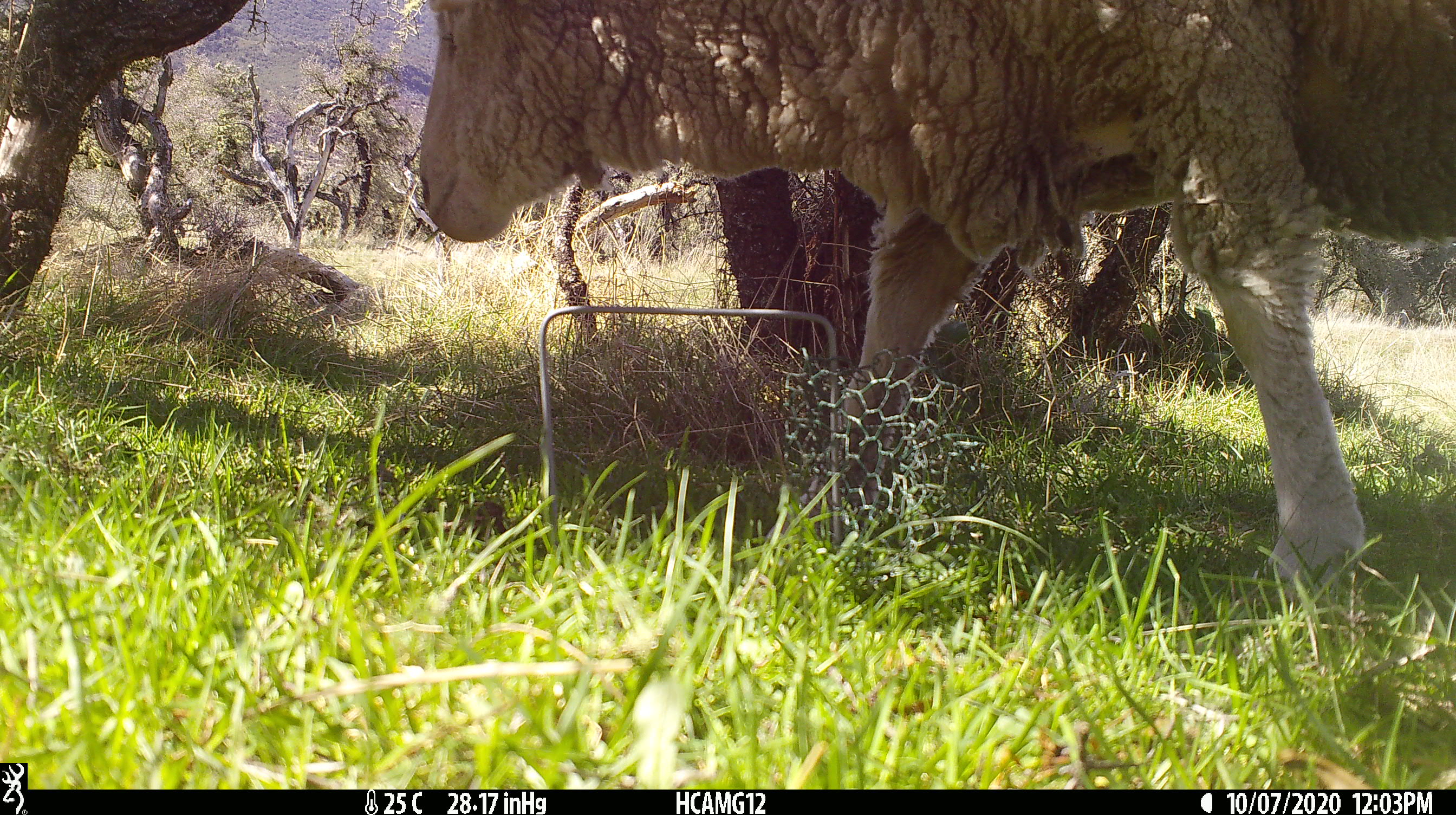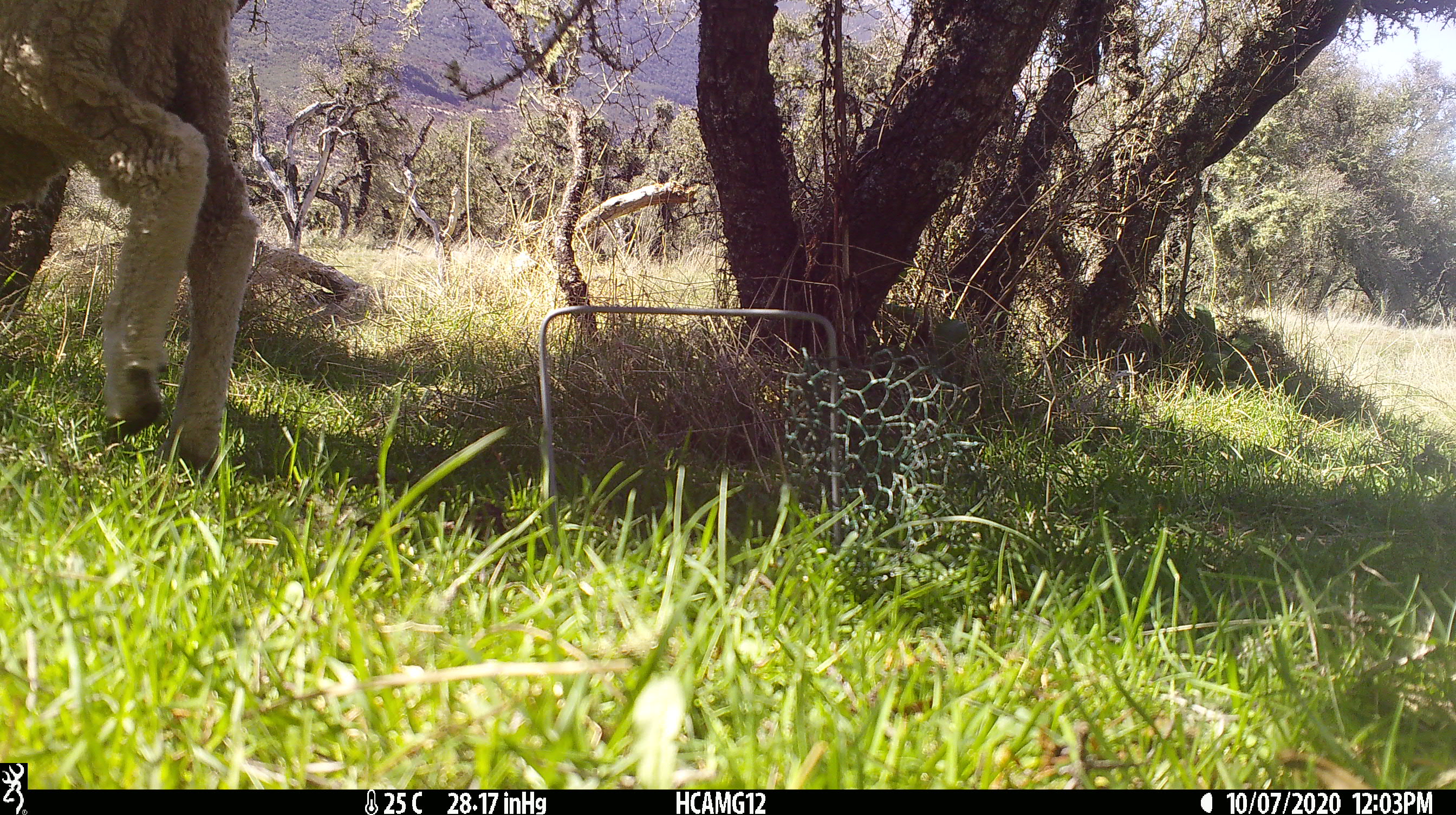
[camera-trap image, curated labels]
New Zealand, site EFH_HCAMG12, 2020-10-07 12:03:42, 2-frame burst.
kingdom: Animalia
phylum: Chordata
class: Mammalia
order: Artiodactyla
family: Bovidae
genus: Ovis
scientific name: Ovis aries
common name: domestic sheep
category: sheep